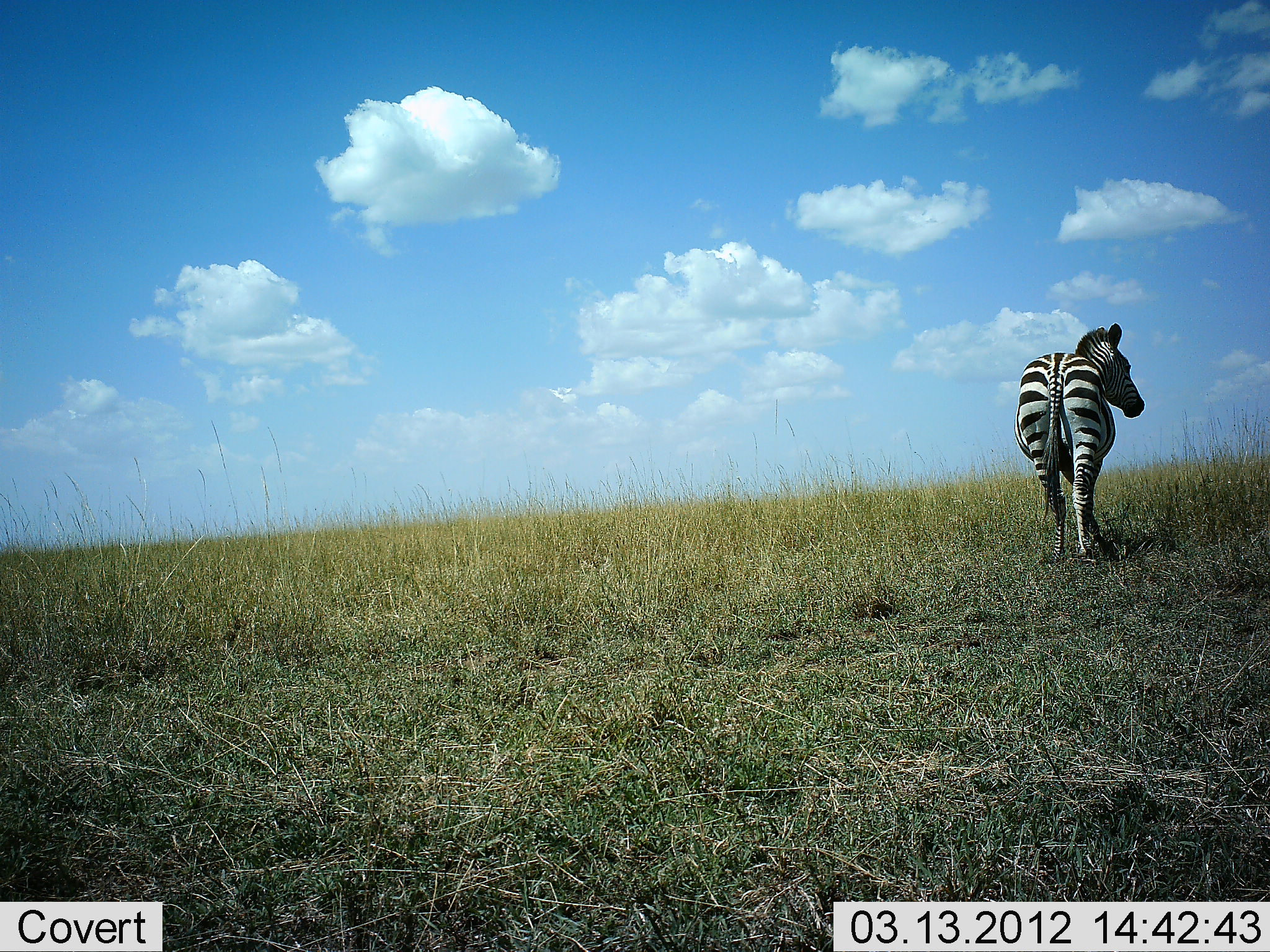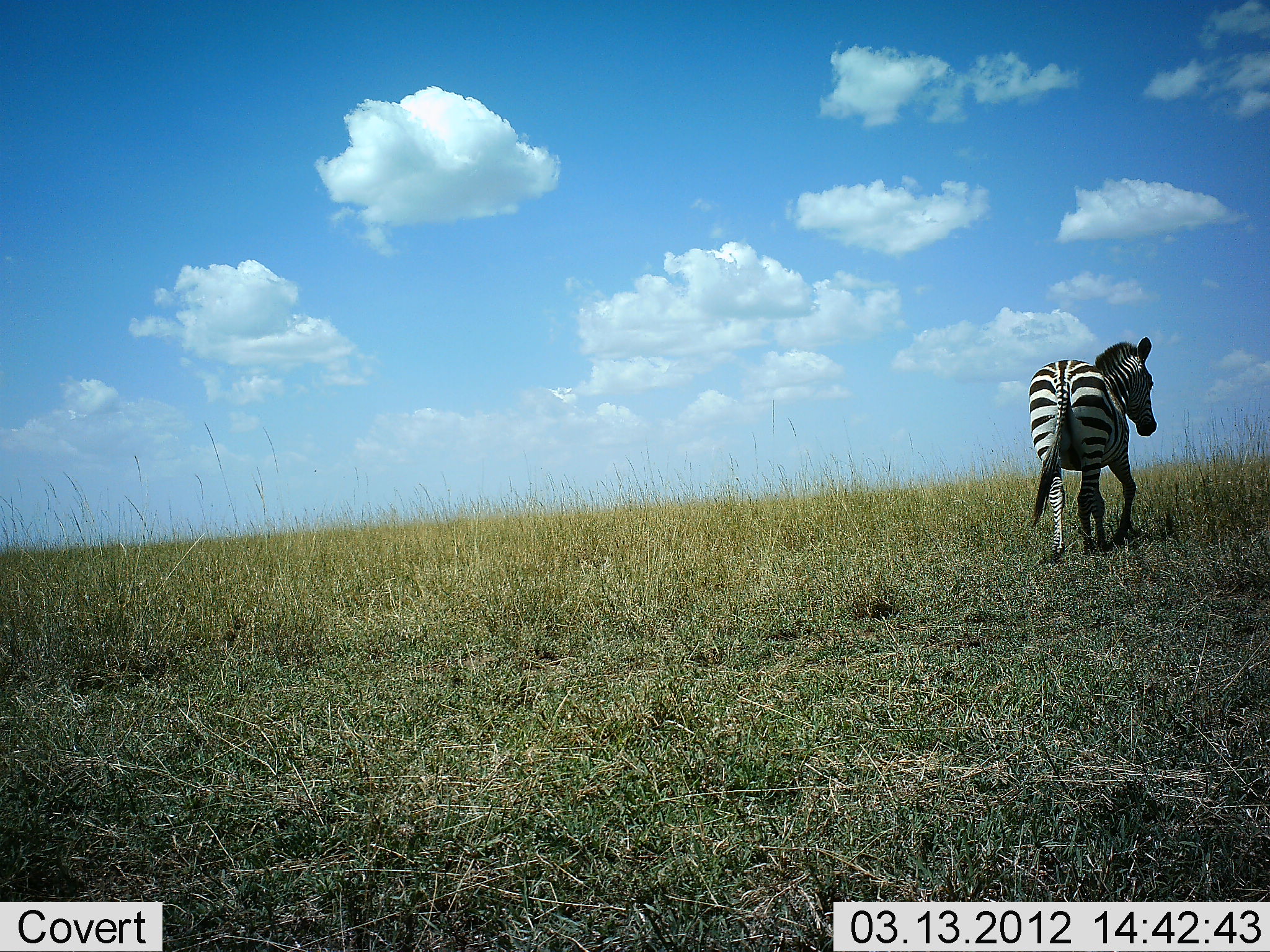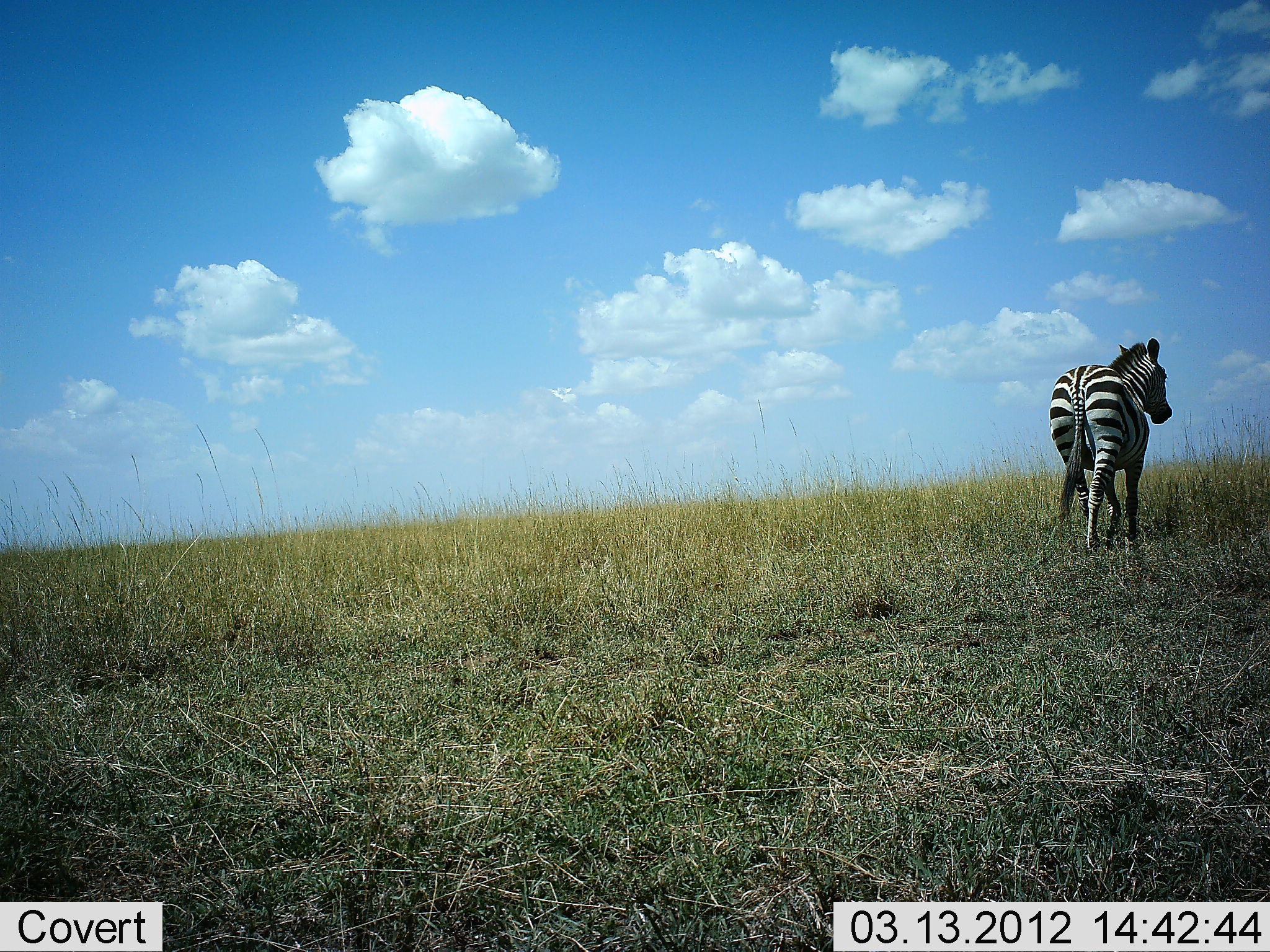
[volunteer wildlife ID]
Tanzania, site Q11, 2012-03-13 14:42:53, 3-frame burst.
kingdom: Animalia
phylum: Chordata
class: Mammalia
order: Perissodactyla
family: Equidae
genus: Equus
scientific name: Equus quagga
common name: plains zebra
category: zebra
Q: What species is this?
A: Zebra (plains zebra) (Equus quagga).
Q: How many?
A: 1.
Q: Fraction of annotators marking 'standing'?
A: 0%.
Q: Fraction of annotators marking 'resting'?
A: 0%.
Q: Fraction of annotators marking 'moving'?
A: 100%.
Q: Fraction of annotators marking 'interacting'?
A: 0%.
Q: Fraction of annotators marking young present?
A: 0%.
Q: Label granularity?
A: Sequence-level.